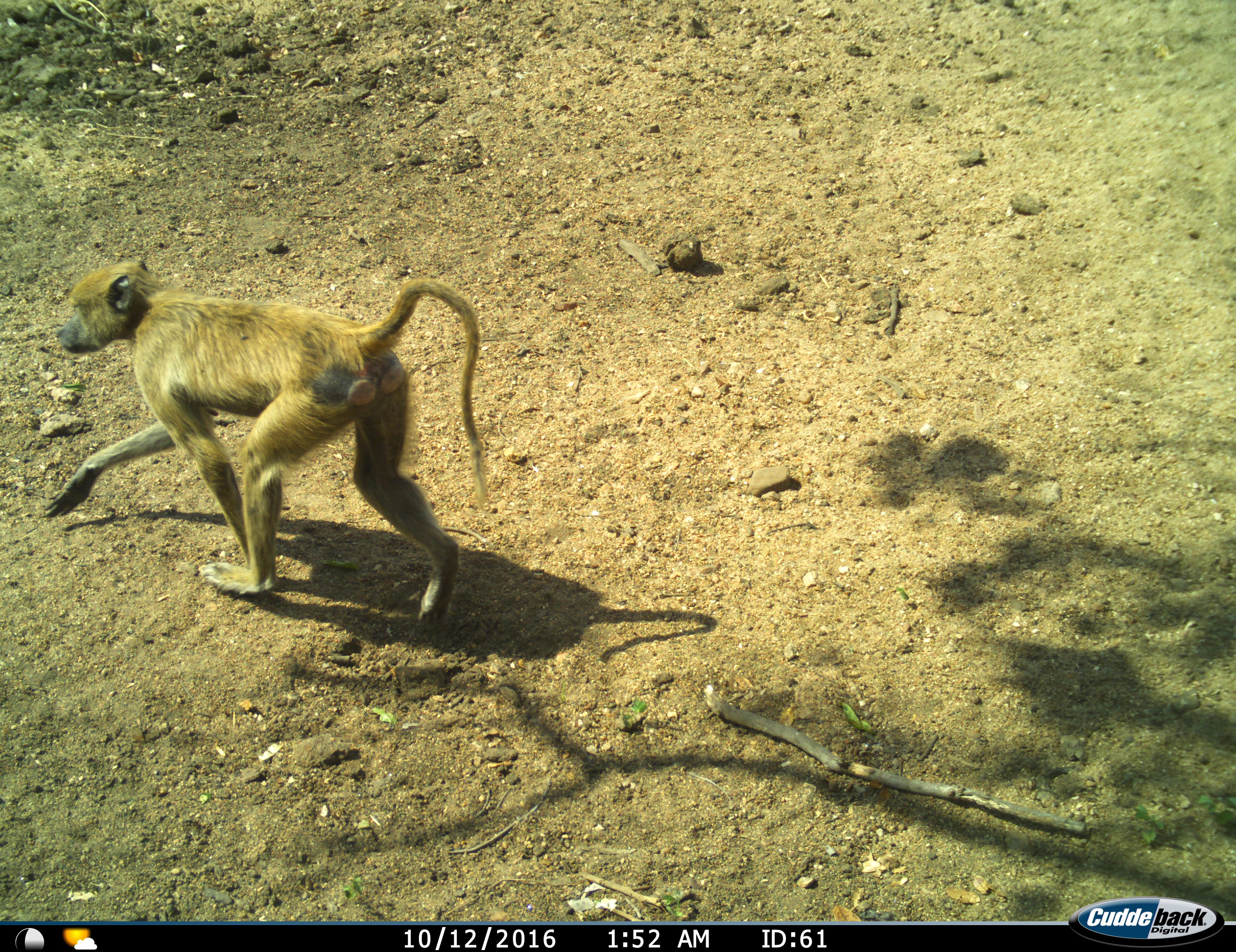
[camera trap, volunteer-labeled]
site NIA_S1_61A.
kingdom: Animalia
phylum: Chordata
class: Mammalia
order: Primates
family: Cercopithecidae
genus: Papio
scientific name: Papio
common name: baboon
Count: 1.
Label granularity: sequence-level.